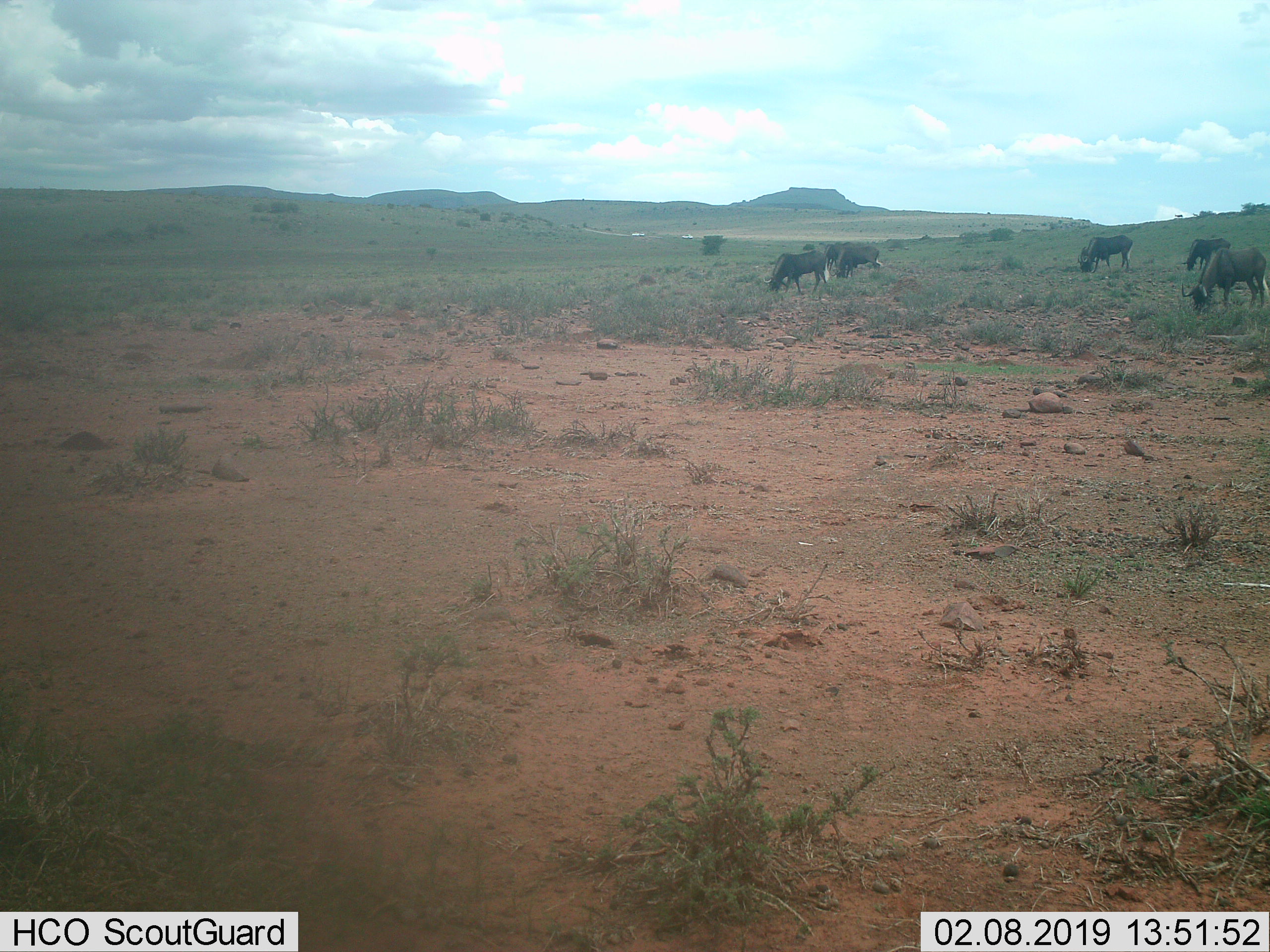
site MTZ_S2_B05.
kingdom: Animalia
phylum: Chordata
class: Mammalia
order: Artiodactyla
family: Bovidae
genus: Connochaetes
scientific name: Connochaetes gnou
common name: black wildebeest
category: wildebeestblack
Wildebeestblack (black wildebeest) (Connochaetes gnou), count 6. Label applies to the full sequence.